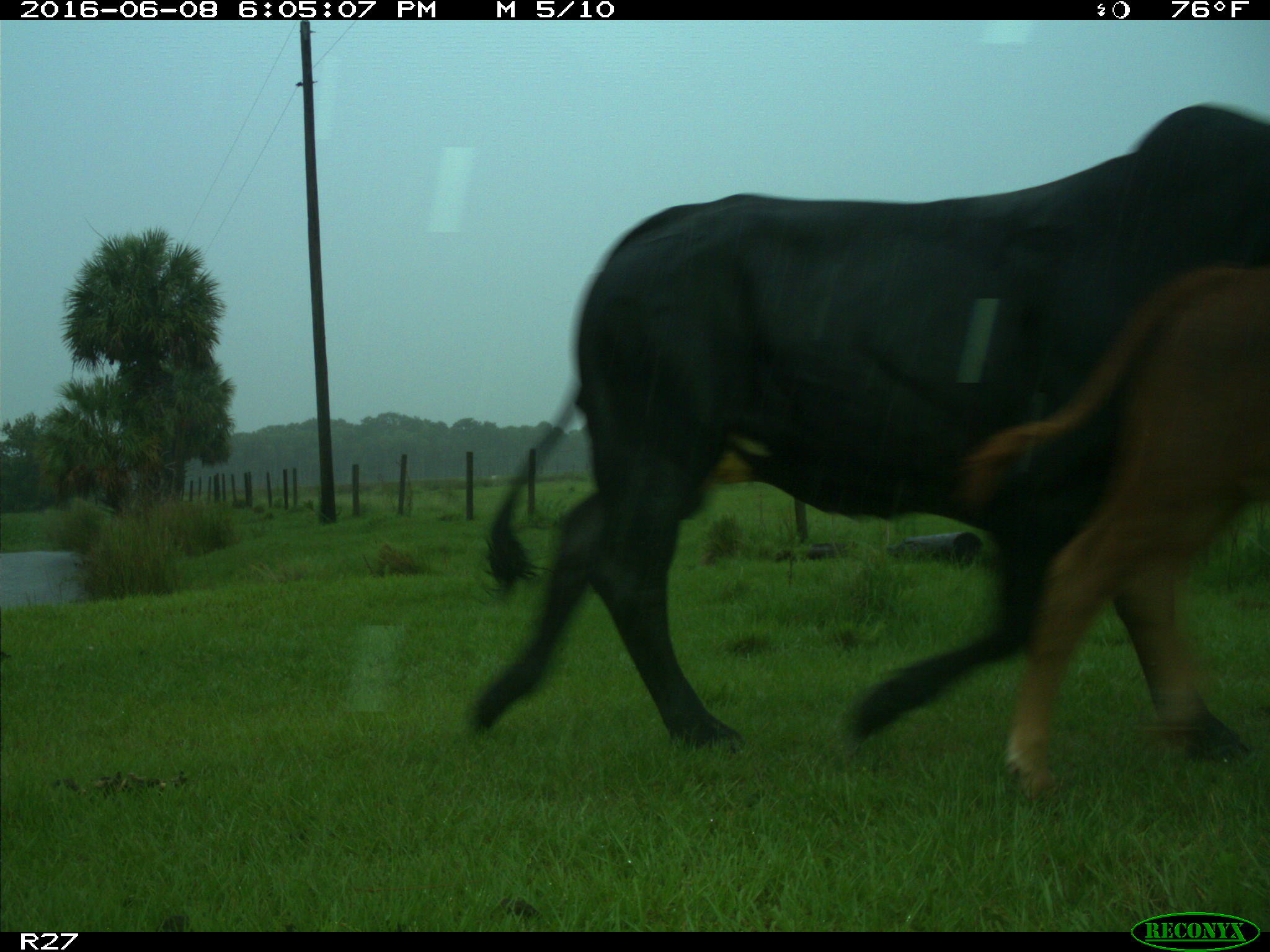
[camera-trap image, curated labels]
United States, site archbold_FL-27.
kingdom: Animalia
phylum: Chordata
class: Mammalia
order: Artiodactyla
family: Bovidae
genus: Bos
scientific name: Bos taurus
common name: domestic cow